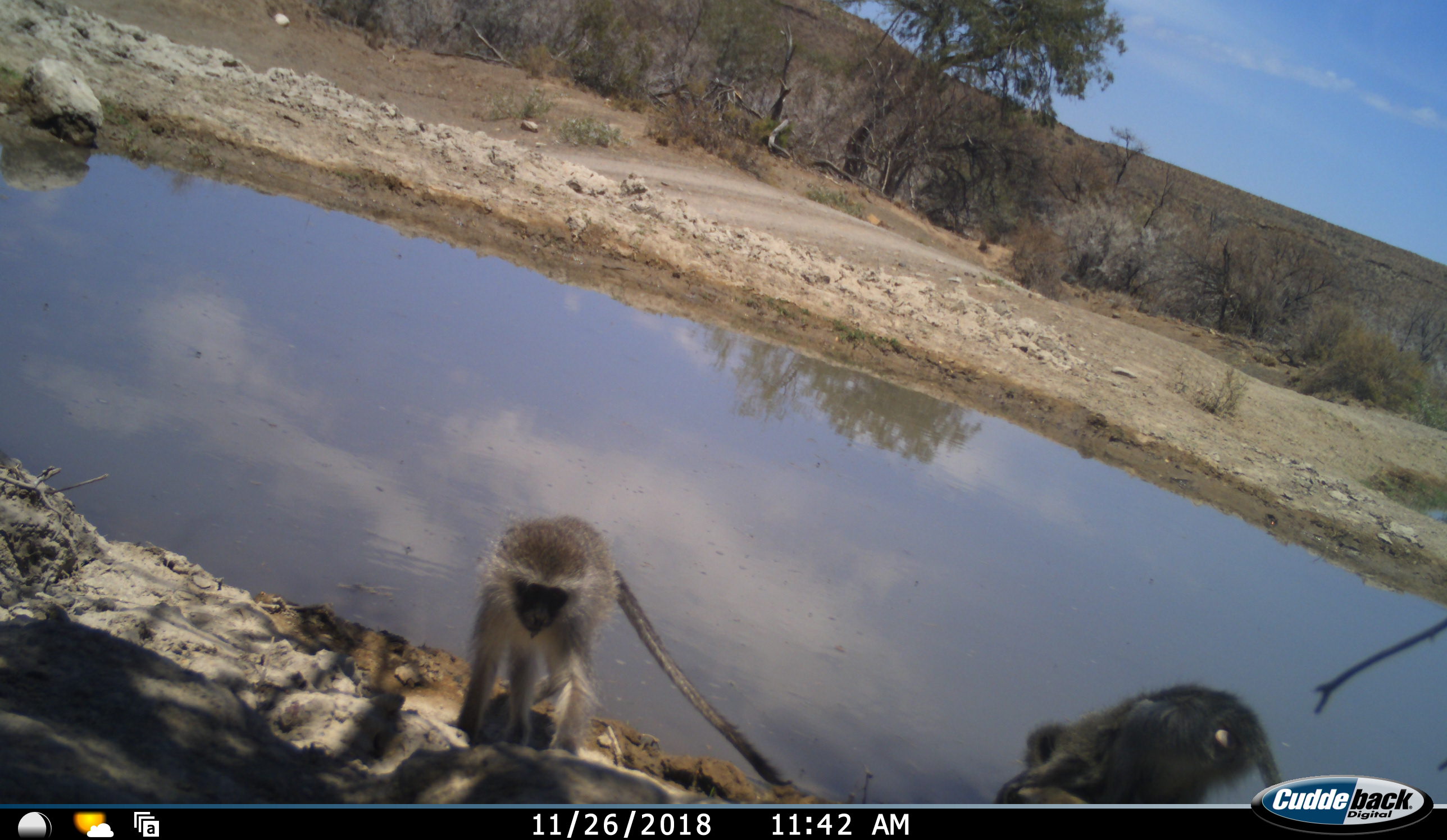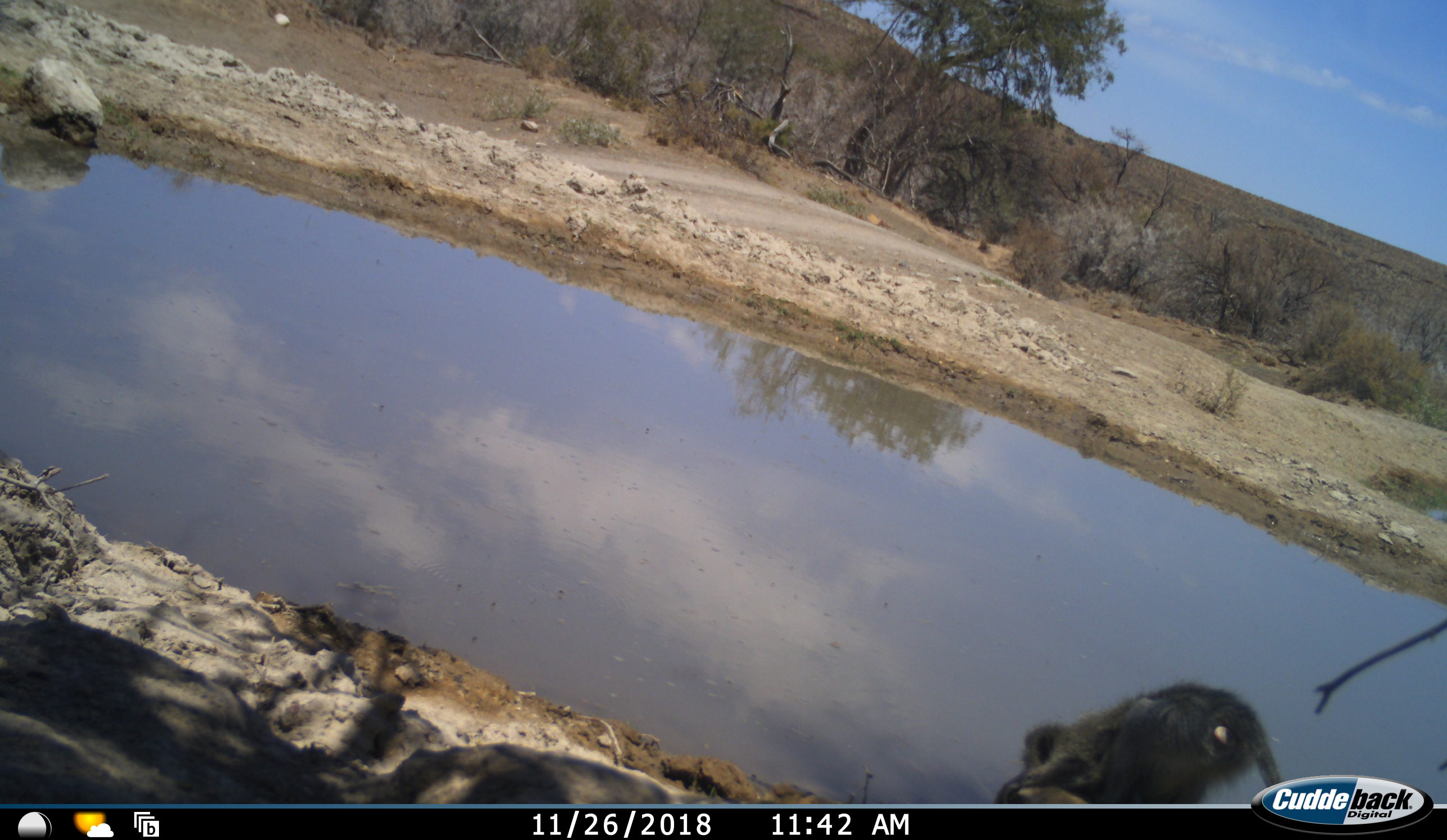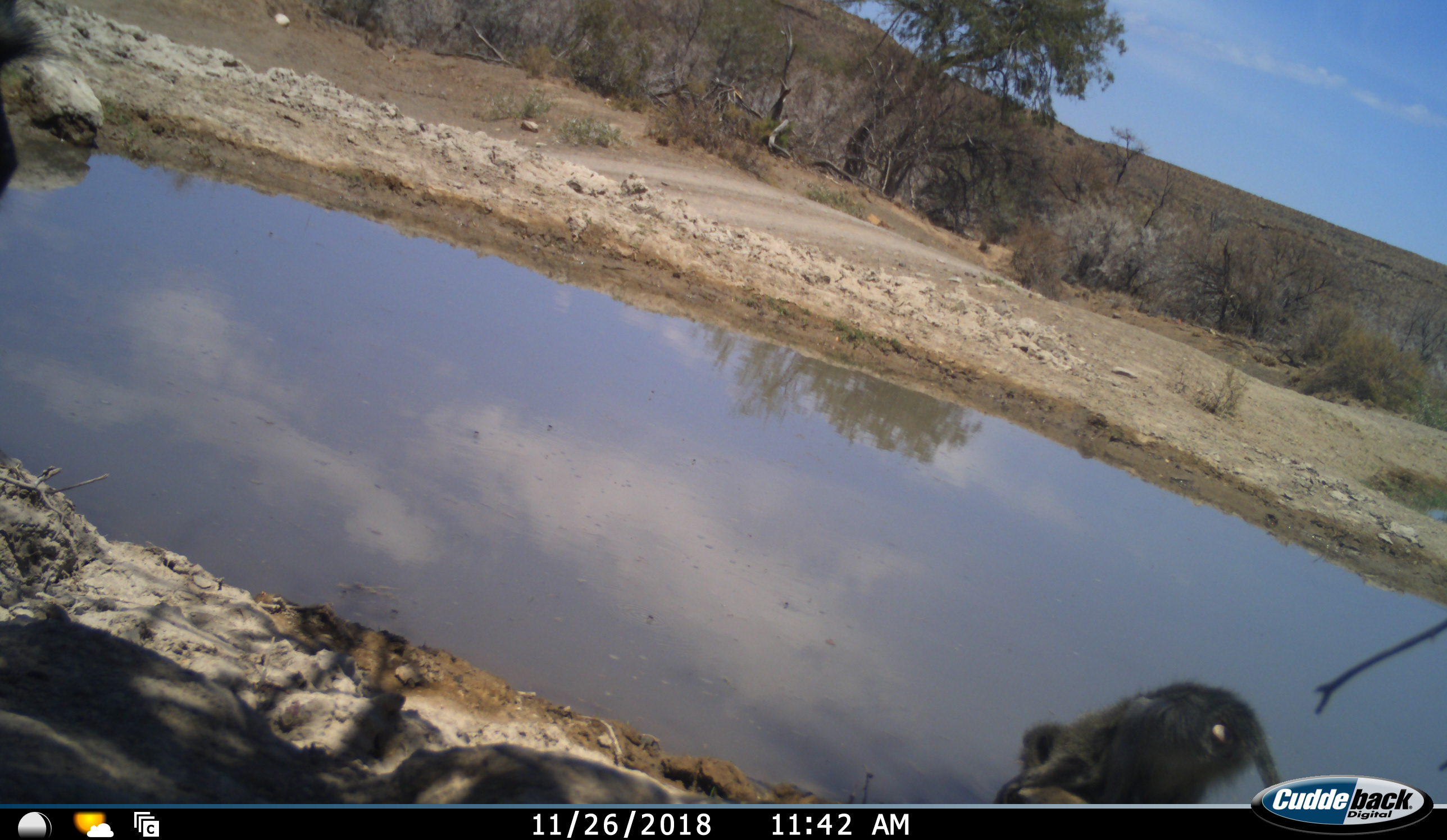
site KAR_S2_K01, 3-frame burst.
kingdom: Animalia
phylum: Chordata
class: Mammalia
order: Primates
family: Cercopithecidae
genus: Chlorocebus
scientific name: Chlorocebus pygerythrus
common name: vervet monkey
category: monkeyvervet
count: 2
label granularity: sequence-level